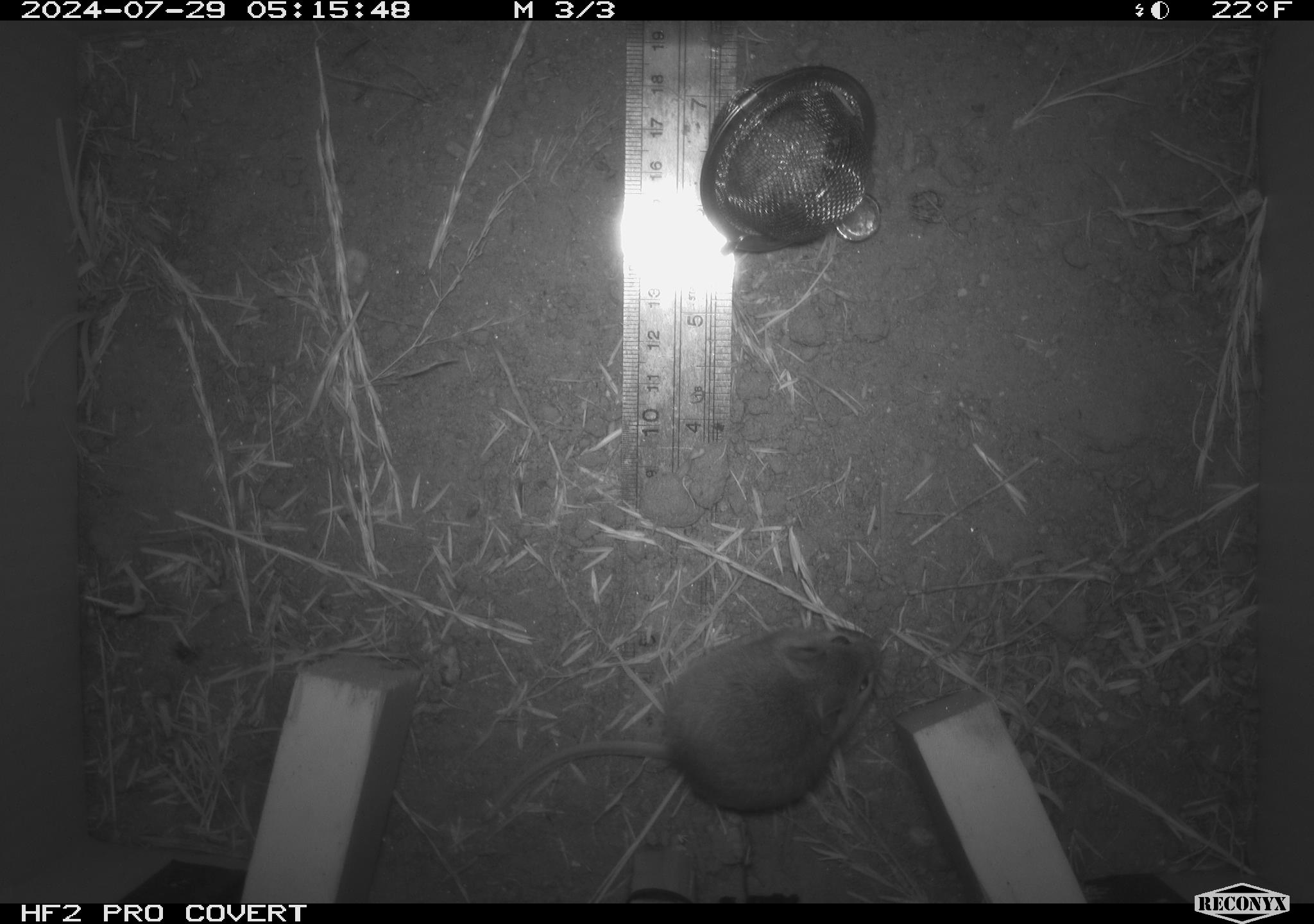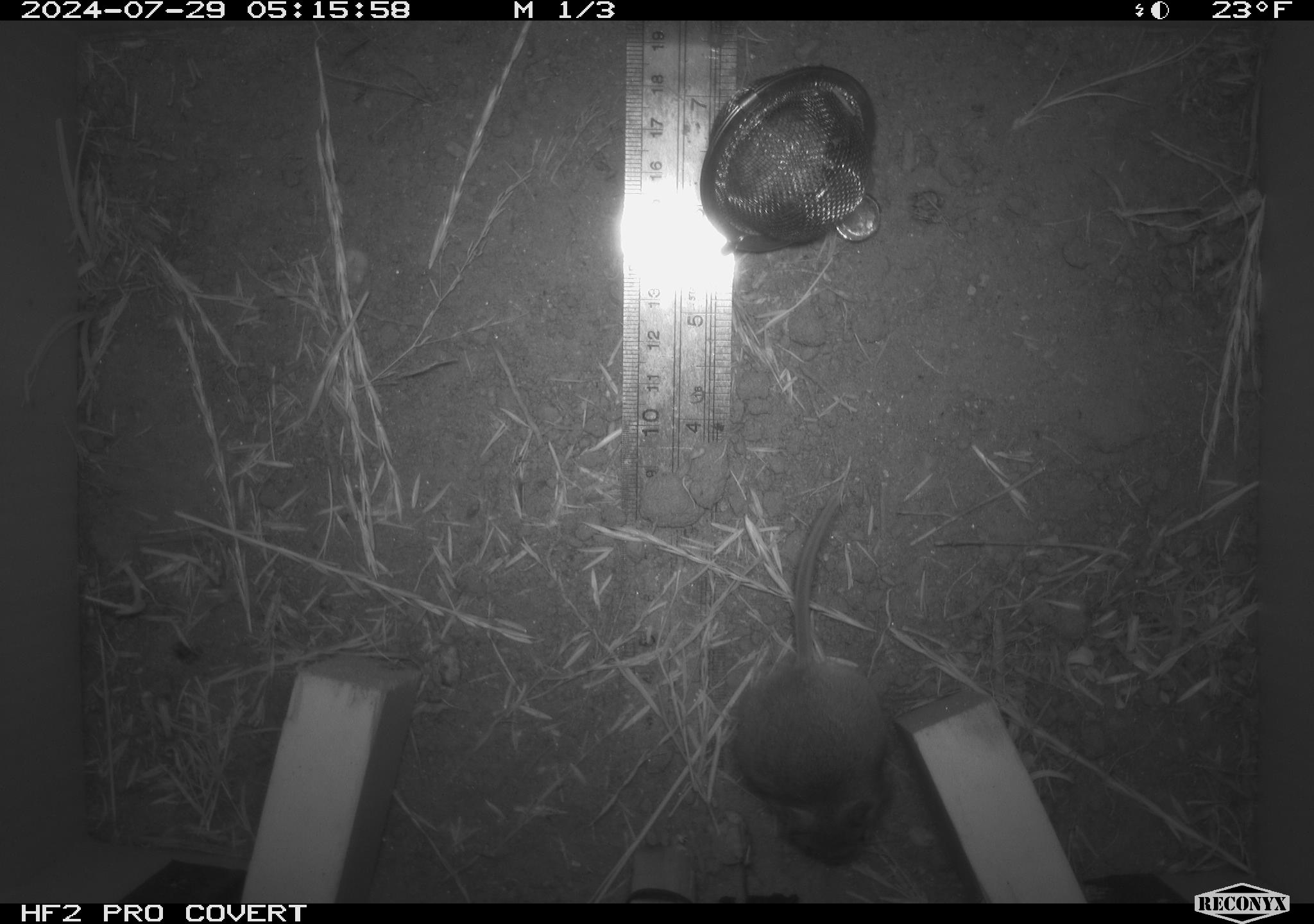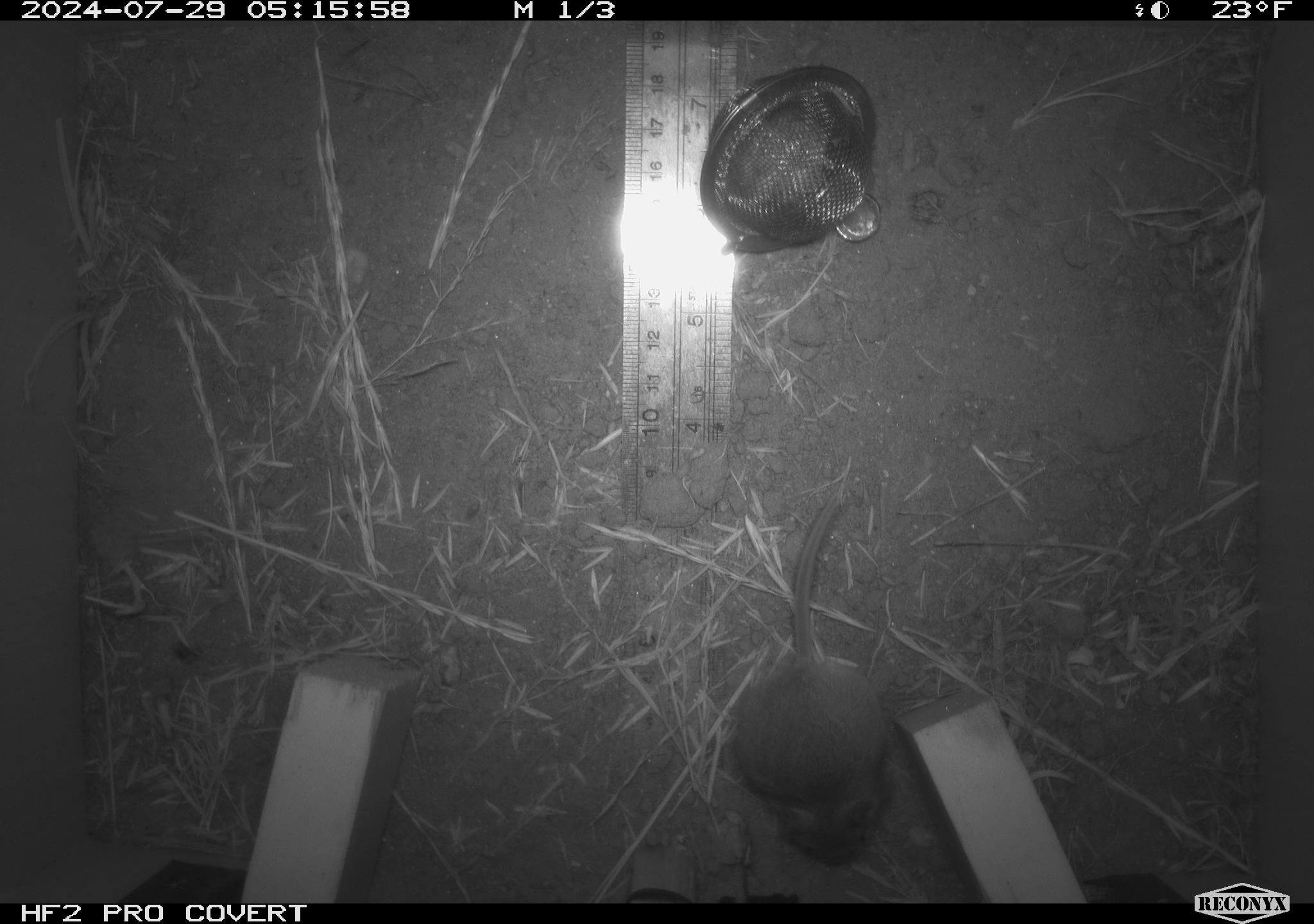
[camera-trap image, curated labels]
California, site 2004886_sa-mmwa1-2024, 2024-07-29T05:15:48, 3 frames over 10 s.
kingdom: Animalia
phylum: Chordata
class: Mammalia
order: Rodentia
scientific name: Rodentia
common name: mouse species